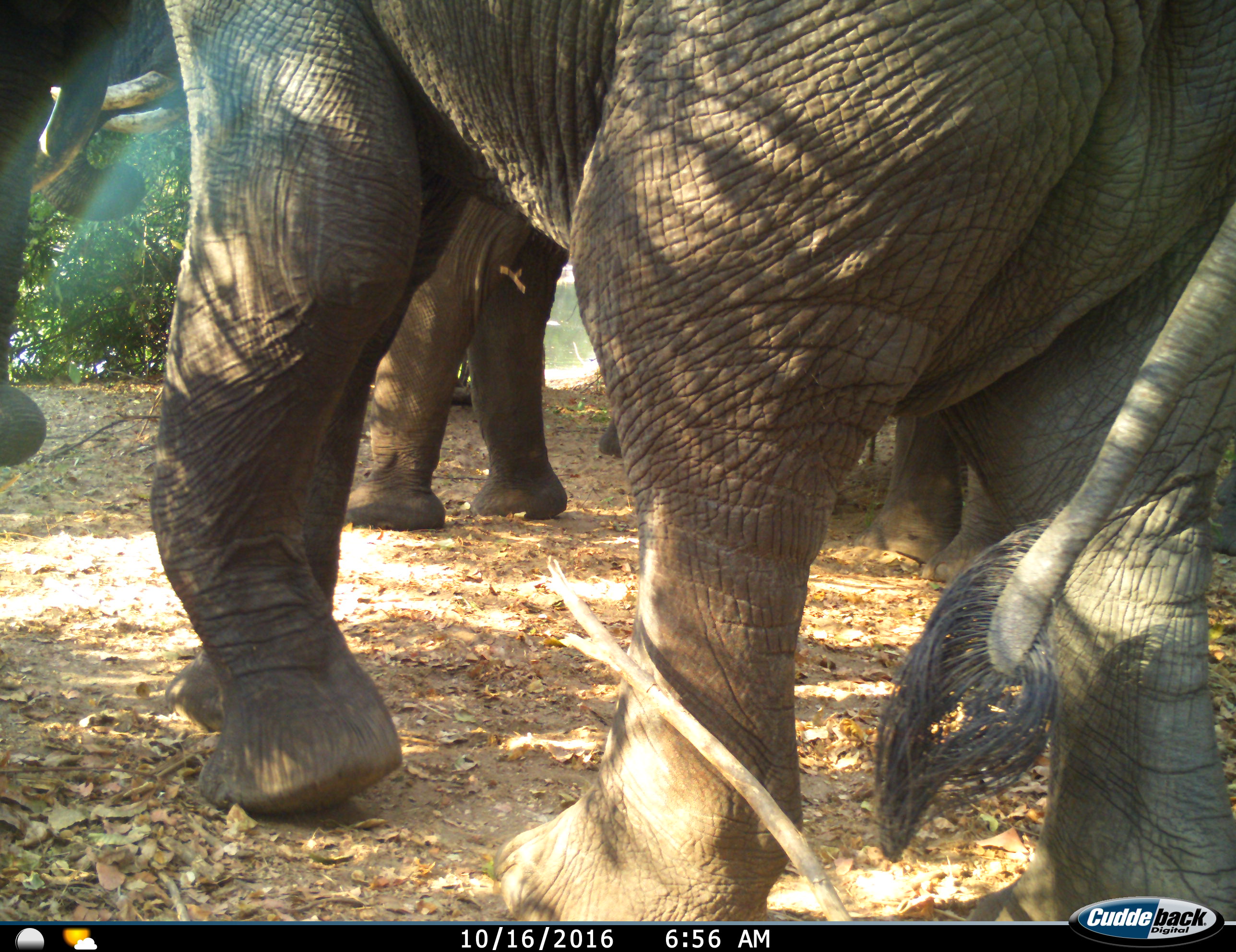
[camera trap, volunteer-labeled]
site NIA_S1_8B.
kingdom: Animalia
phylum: Chordata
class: Mammalia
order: Proboscidea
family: Elephantidae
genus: Loxodonta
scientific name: Loxodonta africana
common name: african bush elephant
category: elephant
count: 3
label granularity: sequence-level